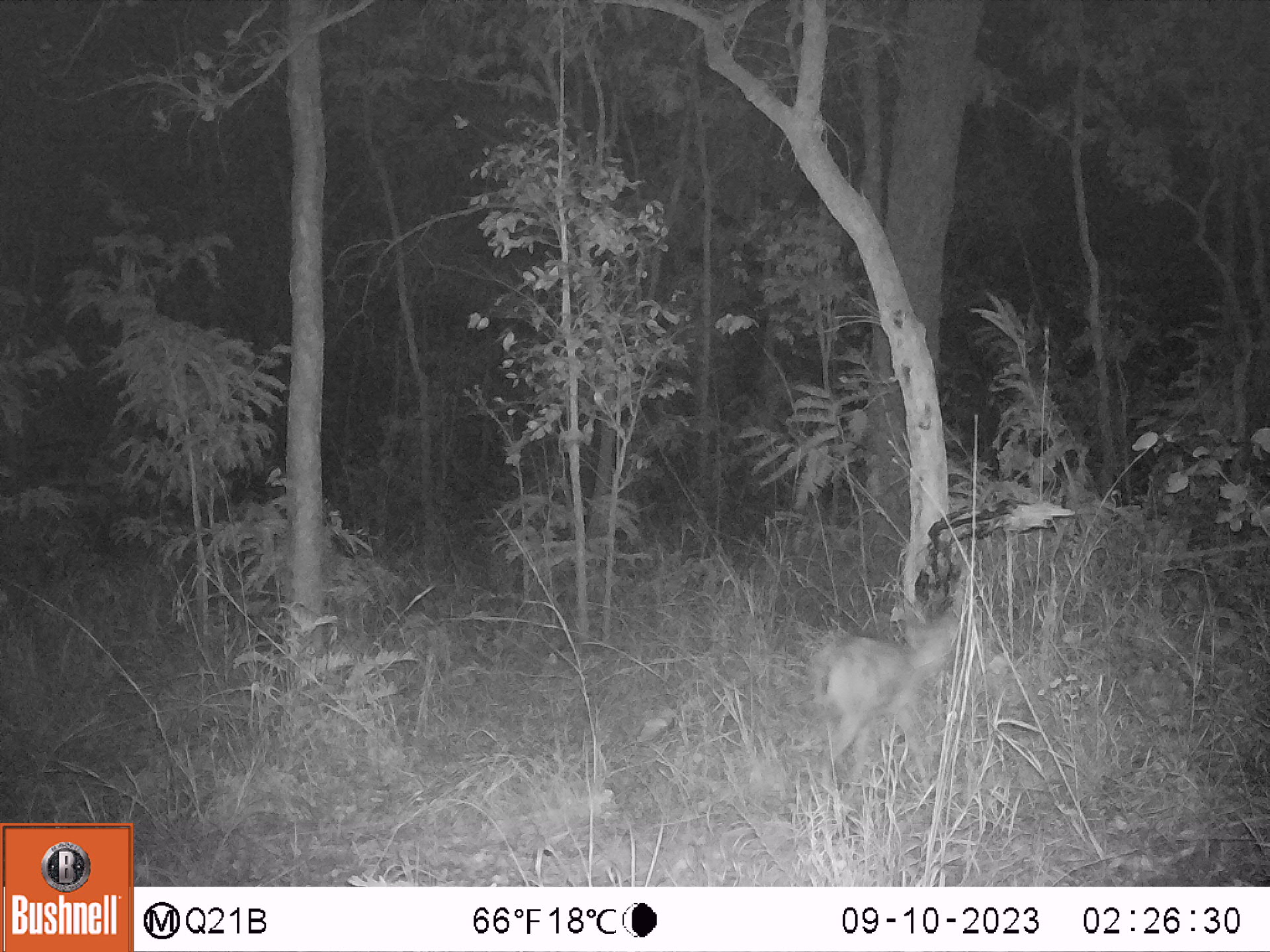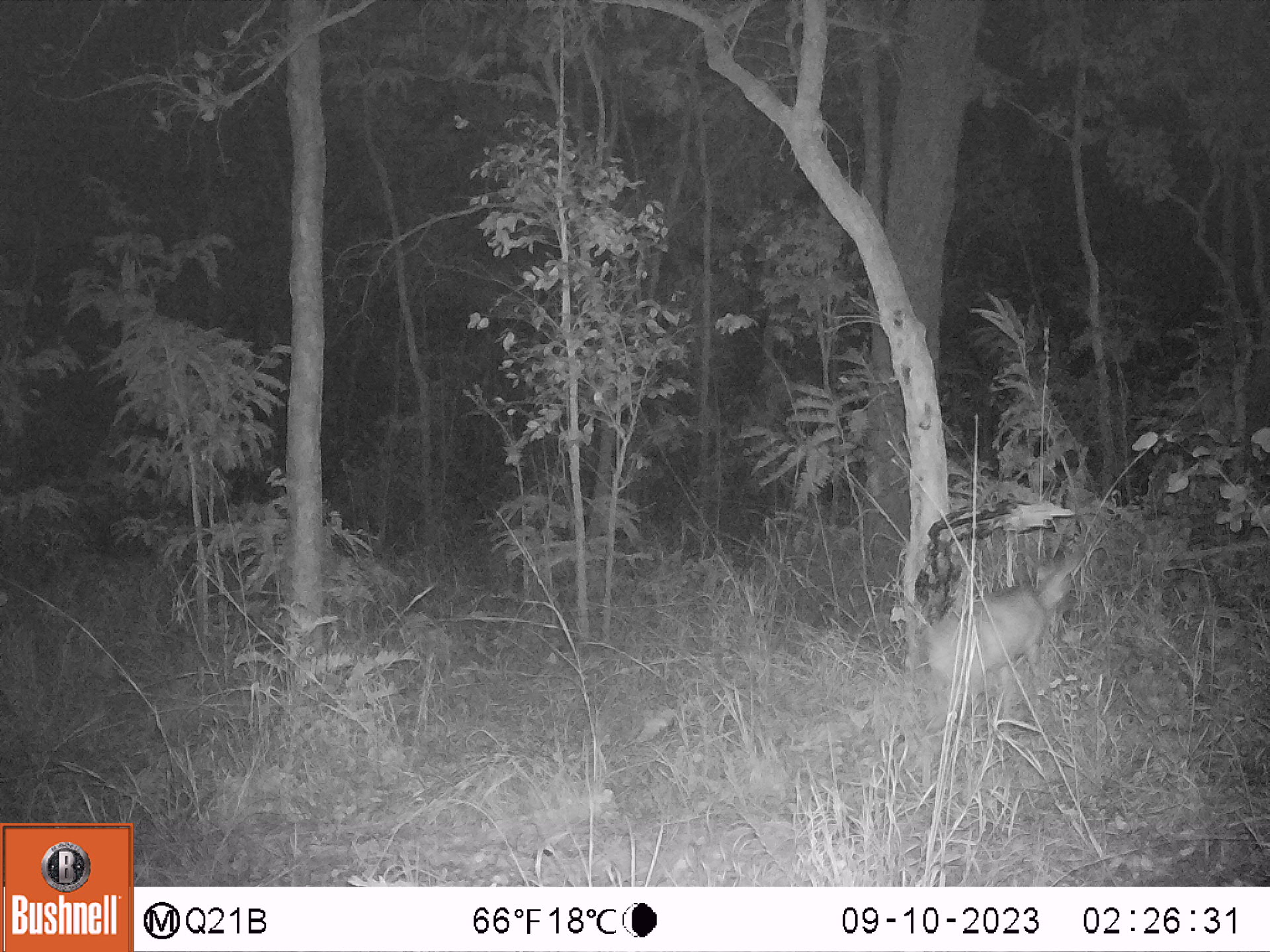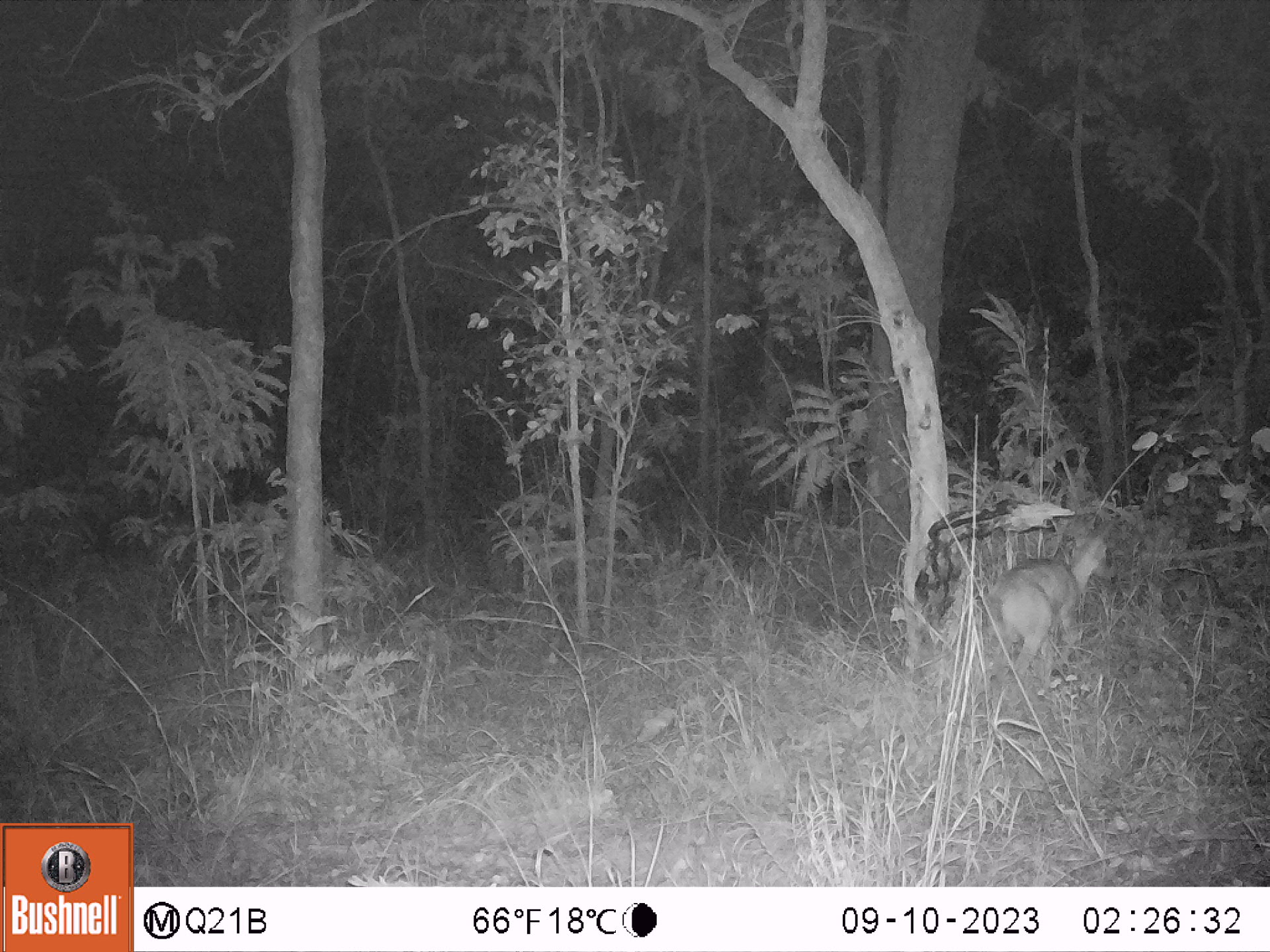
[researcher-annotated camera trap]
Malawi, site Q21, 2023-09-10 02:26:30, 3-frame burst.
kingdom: Animalia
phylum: Chordata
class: Mammalia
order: Artiodactyla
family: Bovidae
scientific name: Antilopinae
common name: small antelope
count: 1